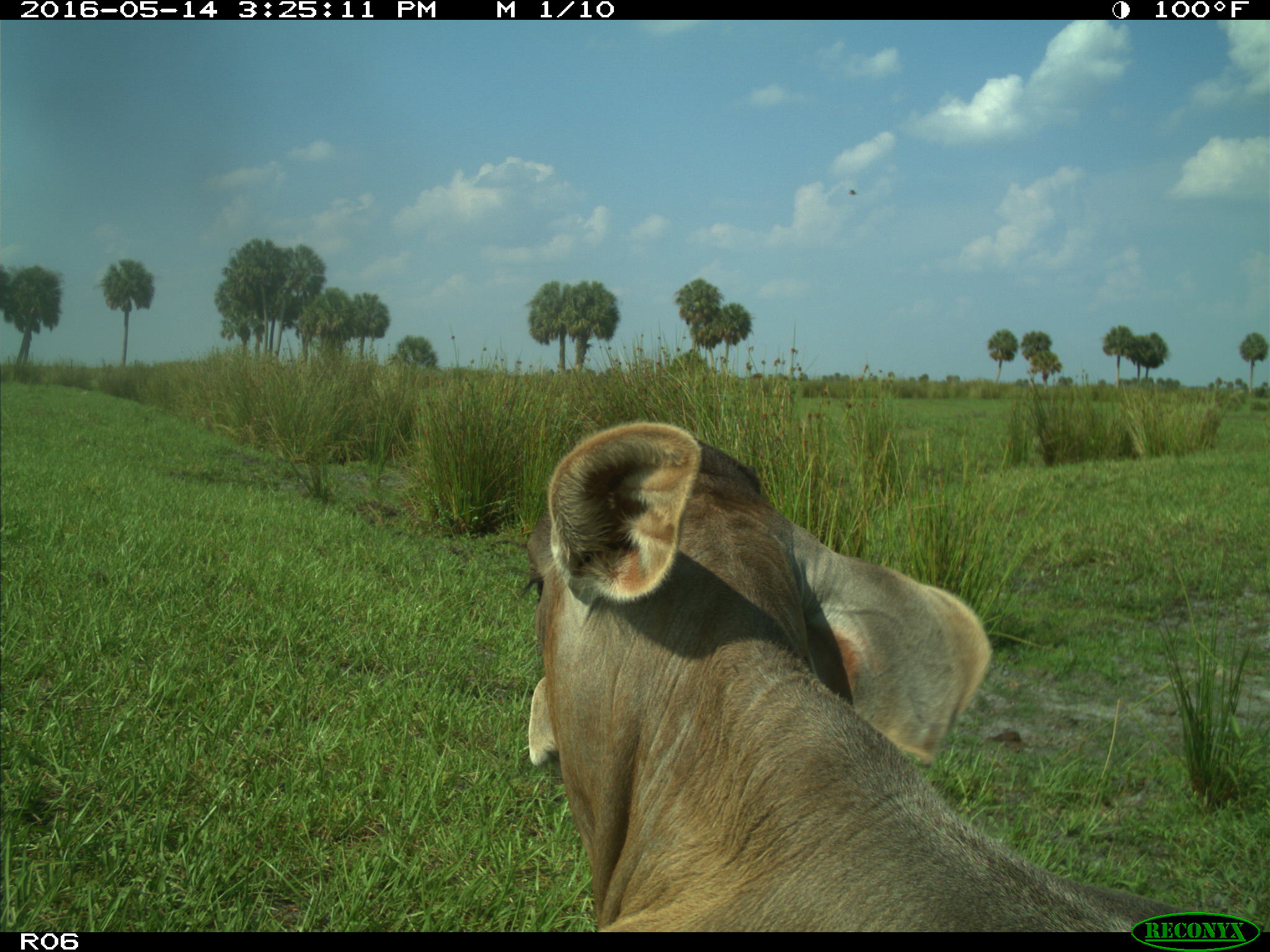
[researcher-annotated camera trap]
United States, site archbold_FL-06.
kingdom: Animalia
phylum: Chordata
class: Mammalia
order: Artiodactyla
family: Bovidae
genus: Bos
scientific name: Bos taurus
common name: domestic cow